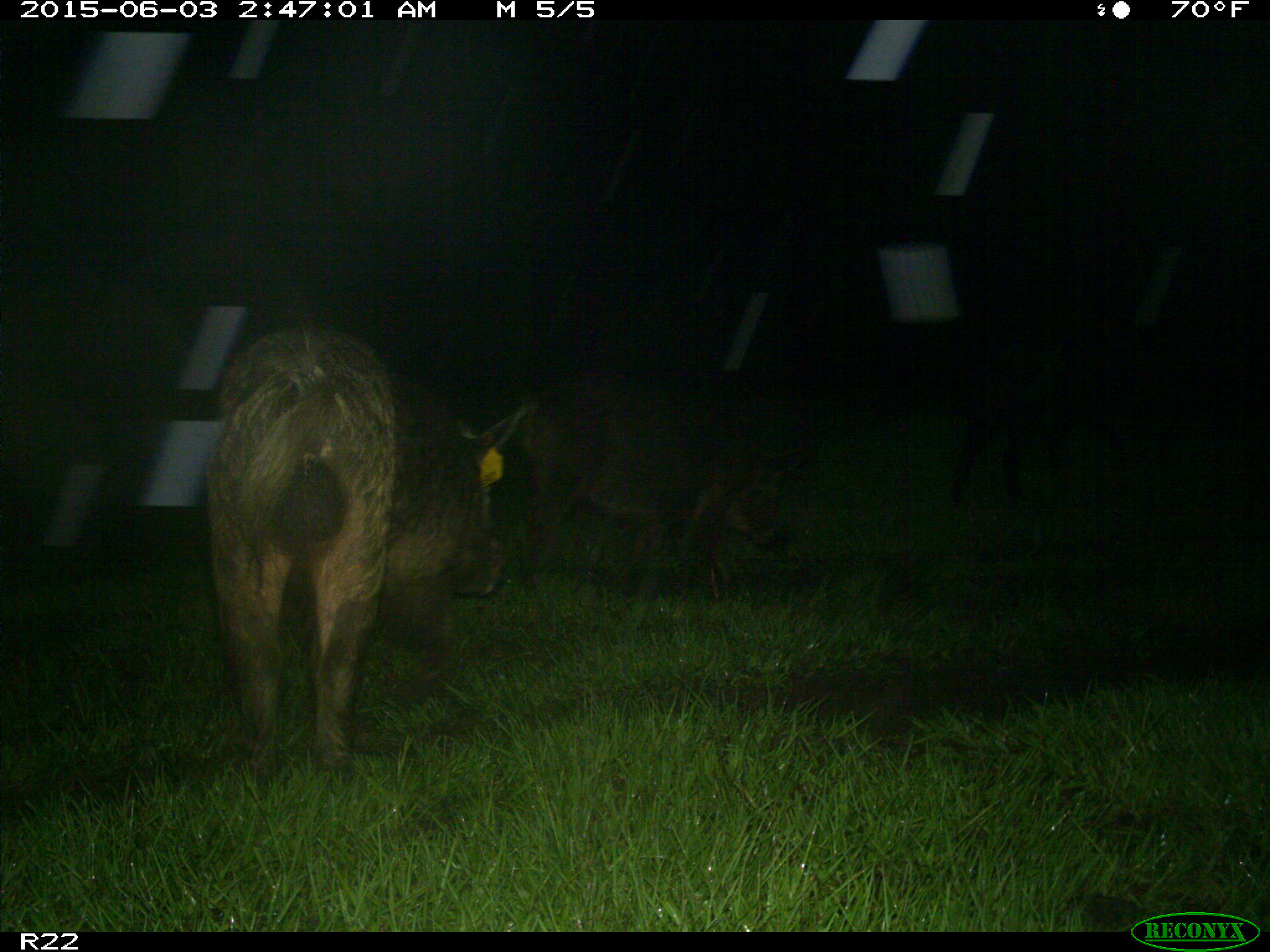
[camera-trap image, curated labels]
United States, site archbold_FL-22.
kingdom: Animalia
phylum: Chordata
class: Mammalia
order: Artiodactyla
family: Bovidae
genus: Bos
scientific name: Bos taurus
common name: domestic cow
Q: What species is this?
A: Bos taurus (domestic cow).